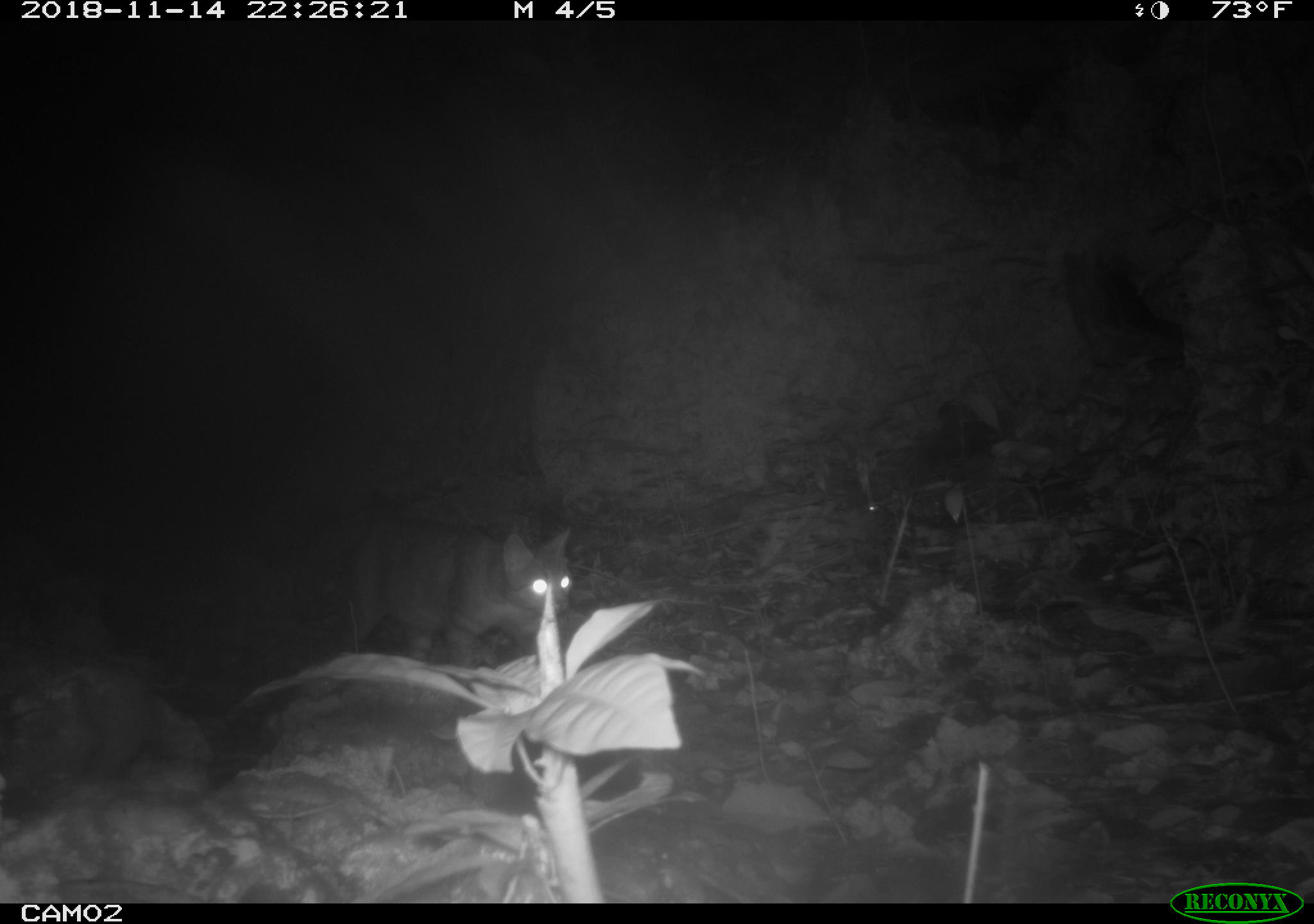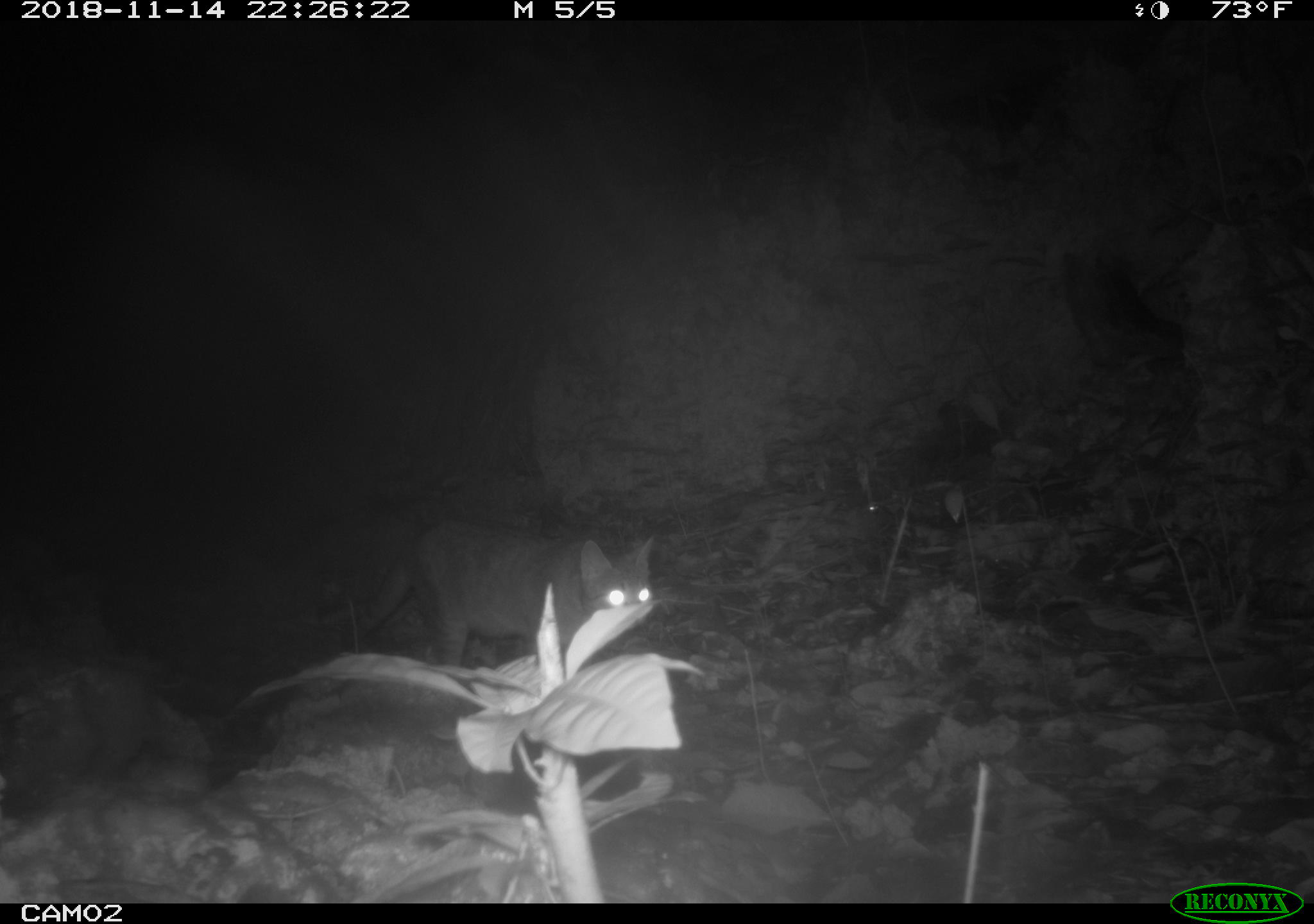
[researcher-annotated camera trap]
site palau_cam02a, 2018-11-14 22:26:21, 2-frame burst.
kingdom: Animalia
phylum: Chordata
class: Mammalia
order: Carnivora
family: Felidae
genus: Felis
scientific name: Felis catus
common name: cat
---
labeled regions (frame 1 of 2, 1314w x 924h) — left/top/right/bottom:
cat: 347/512/576/681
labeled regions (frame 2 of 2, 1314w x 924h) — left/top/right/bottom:
cat: 332/518/657/676